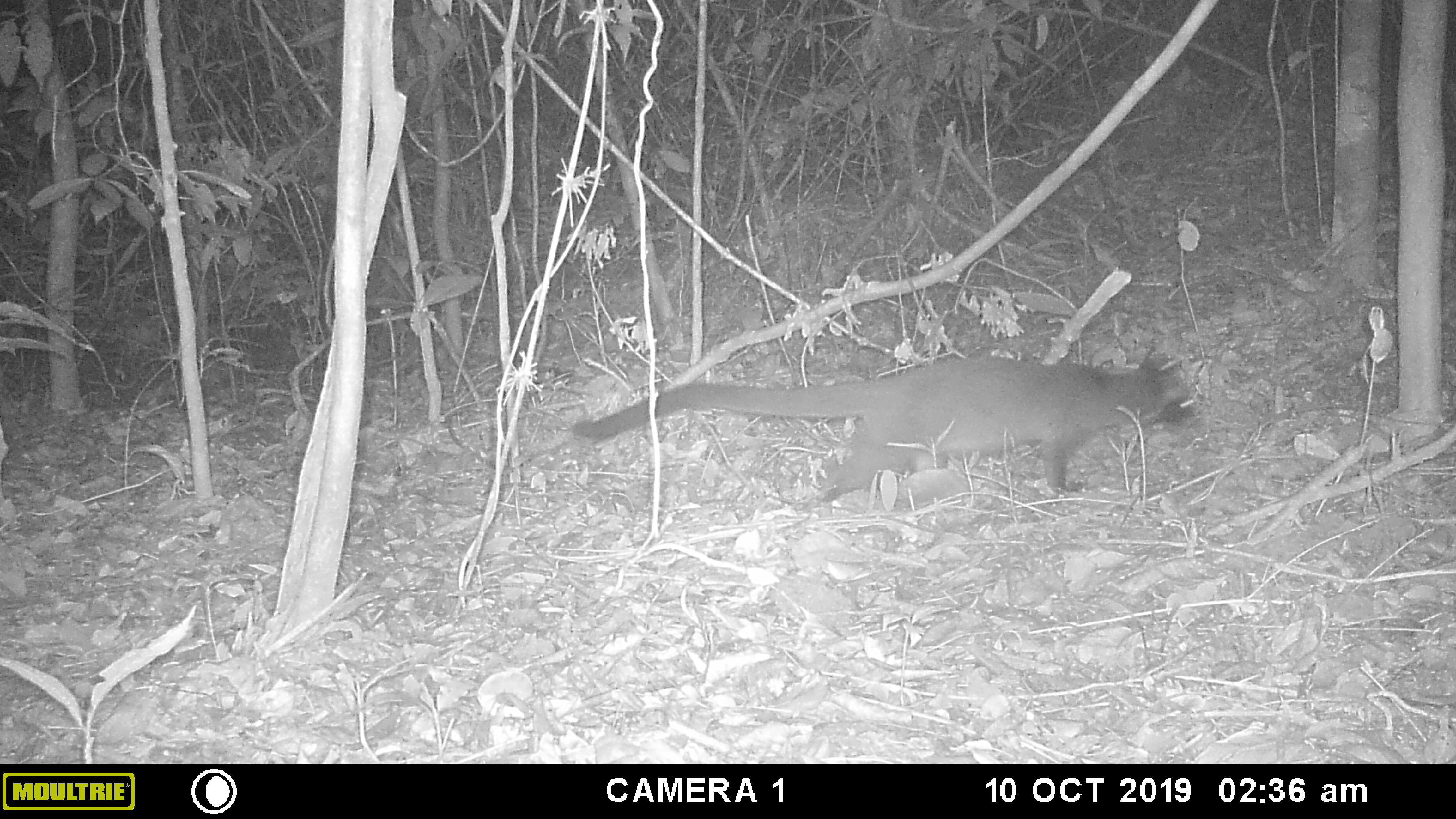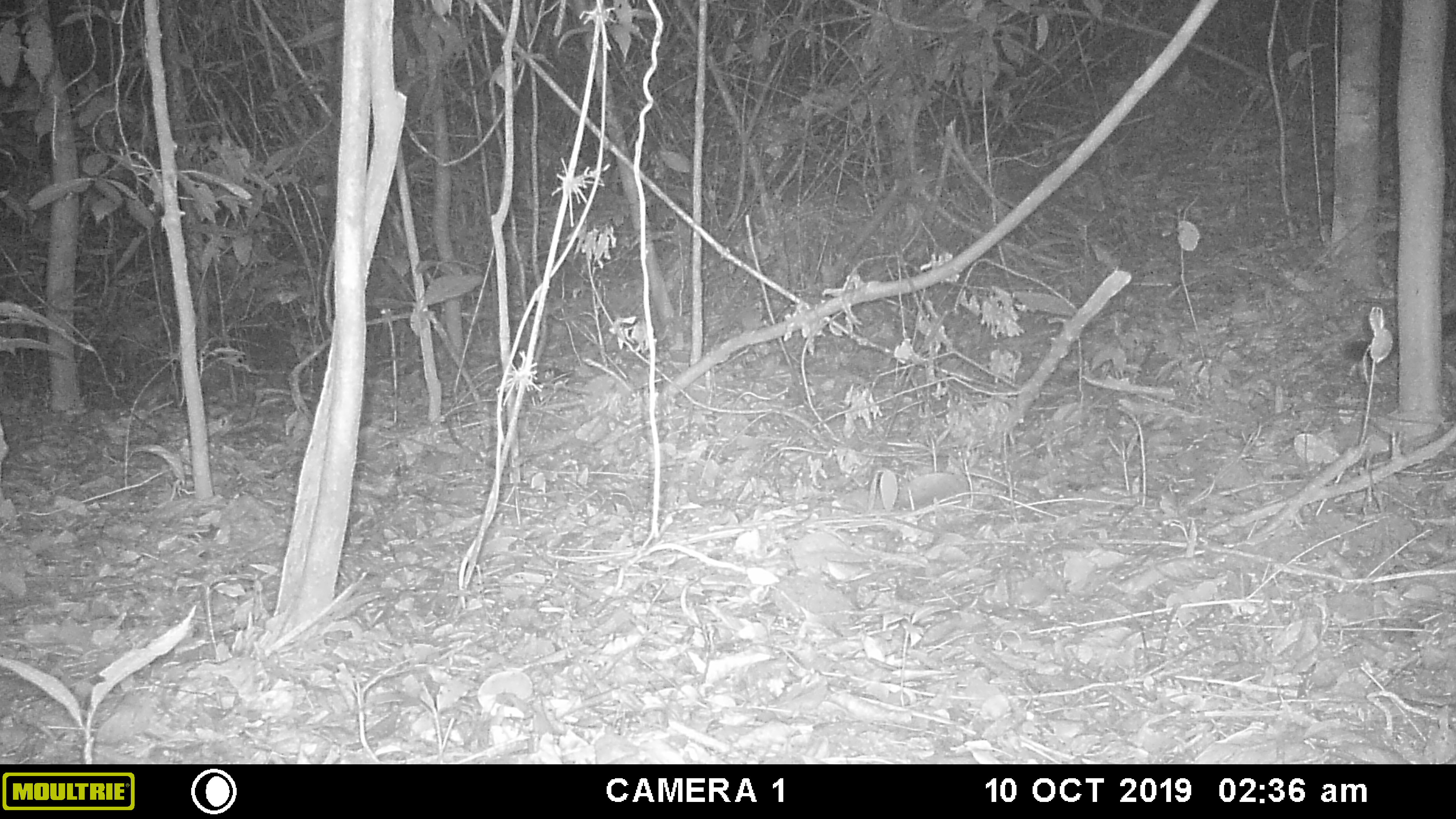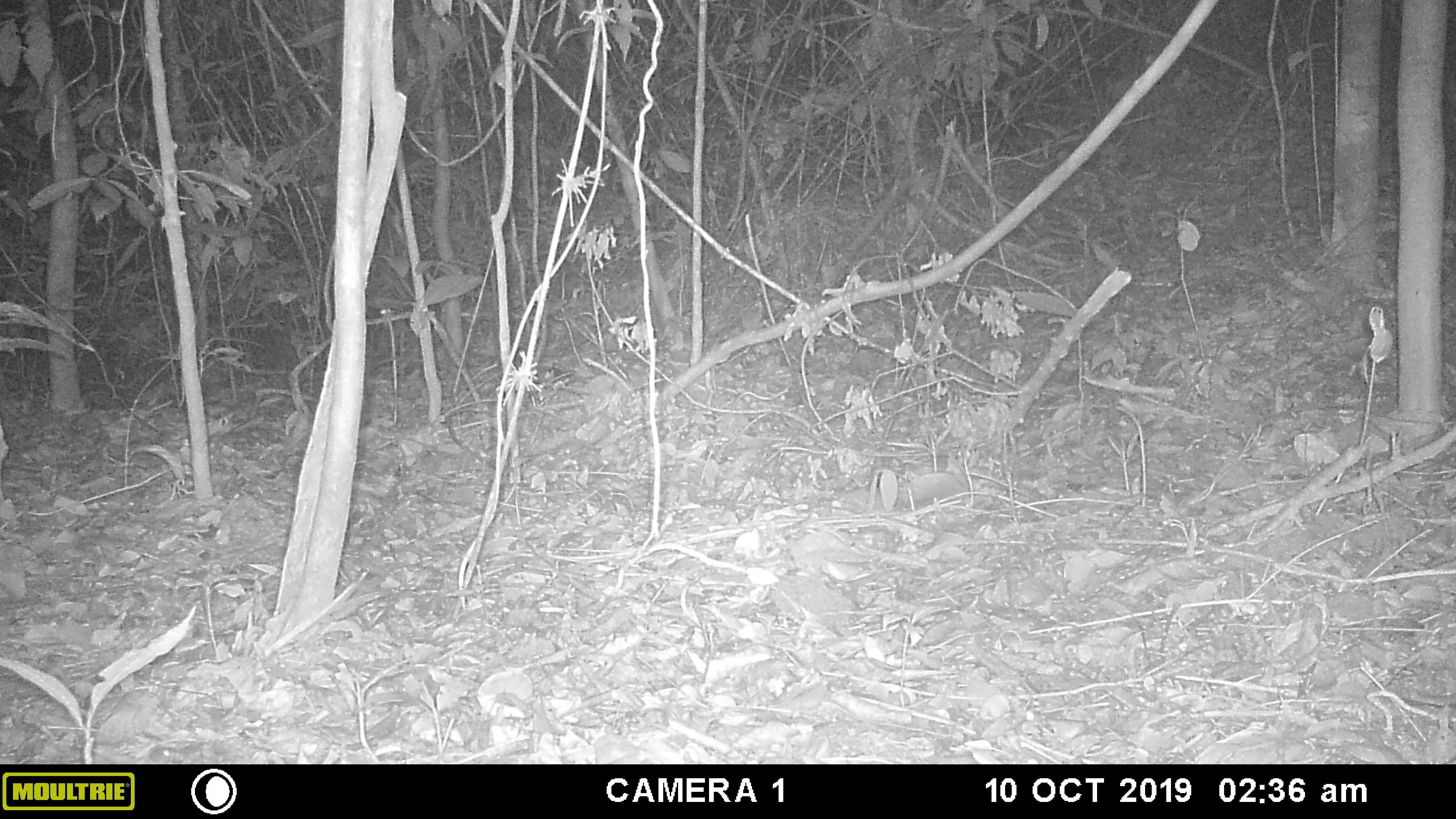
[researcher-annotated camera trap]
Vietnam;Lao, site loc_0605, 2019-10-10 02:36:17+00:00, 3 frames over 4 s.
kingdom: Animalia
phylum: Chordata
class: Mammalia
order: Carnivora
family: Viverridae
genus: Paguma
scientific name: Paguma larvata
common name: masked palm civet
Masked palm civet (Paguma larvata). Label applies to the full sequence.